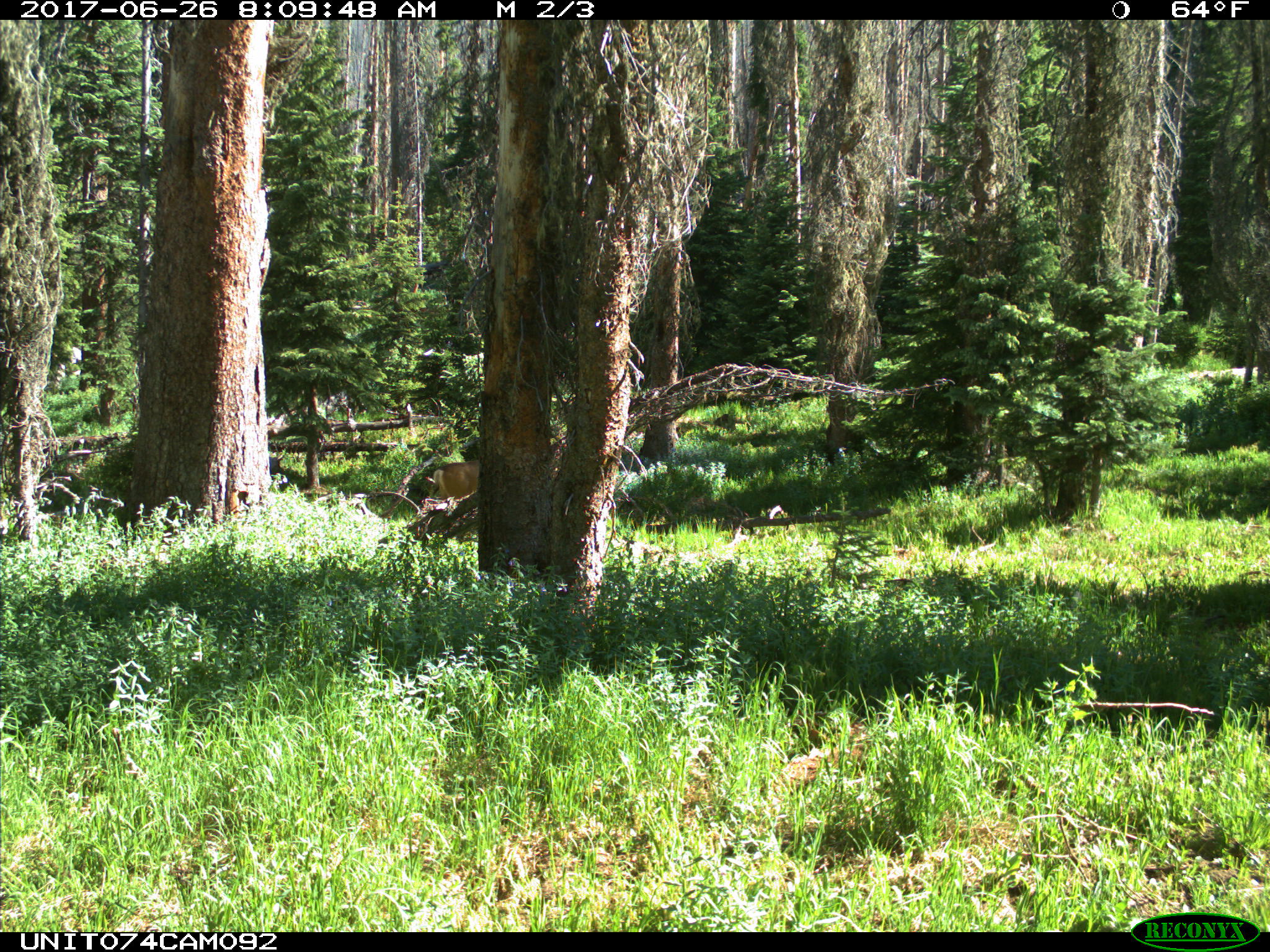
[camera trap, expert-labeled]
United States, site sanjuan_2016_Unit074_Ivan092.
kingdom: Animalia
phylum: Chordata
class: Mammalia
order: Artiodactyla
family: Cervidae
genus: Odocoileus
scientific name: Odocoileus hemionus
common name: mule deer